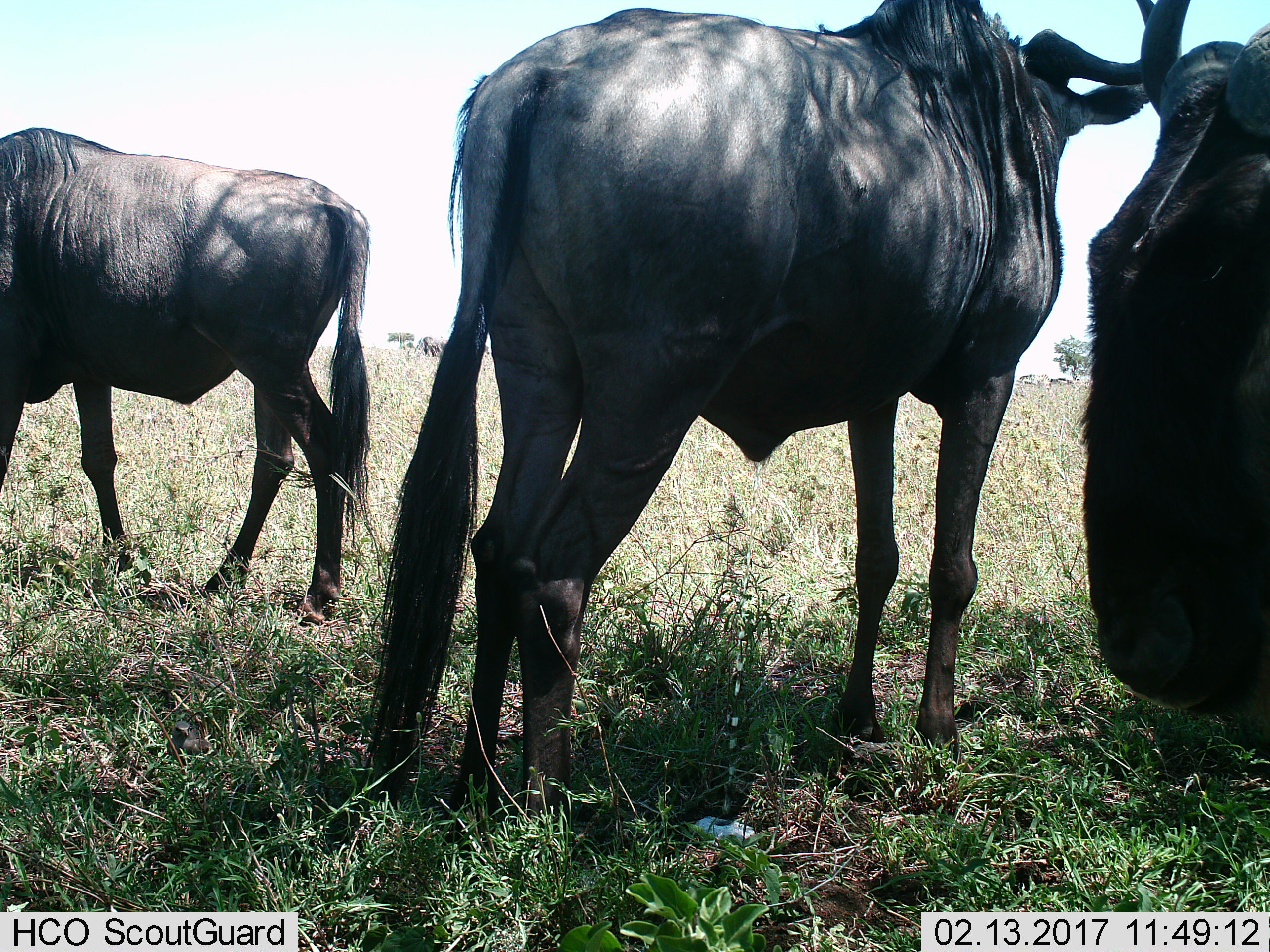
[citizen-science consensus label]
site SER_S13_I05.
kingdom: Animalia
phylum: Chordata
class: Mammalia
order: Artiodactyla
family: Bovidae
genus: Connochaetes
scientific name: Connochaetes taurinus taurinus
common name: blue wildebeest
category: wildebeestblue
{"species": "wildebeestblue (blue wildebeest) (Connochaetes taurinus taurinus)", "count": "3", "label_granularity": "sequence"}